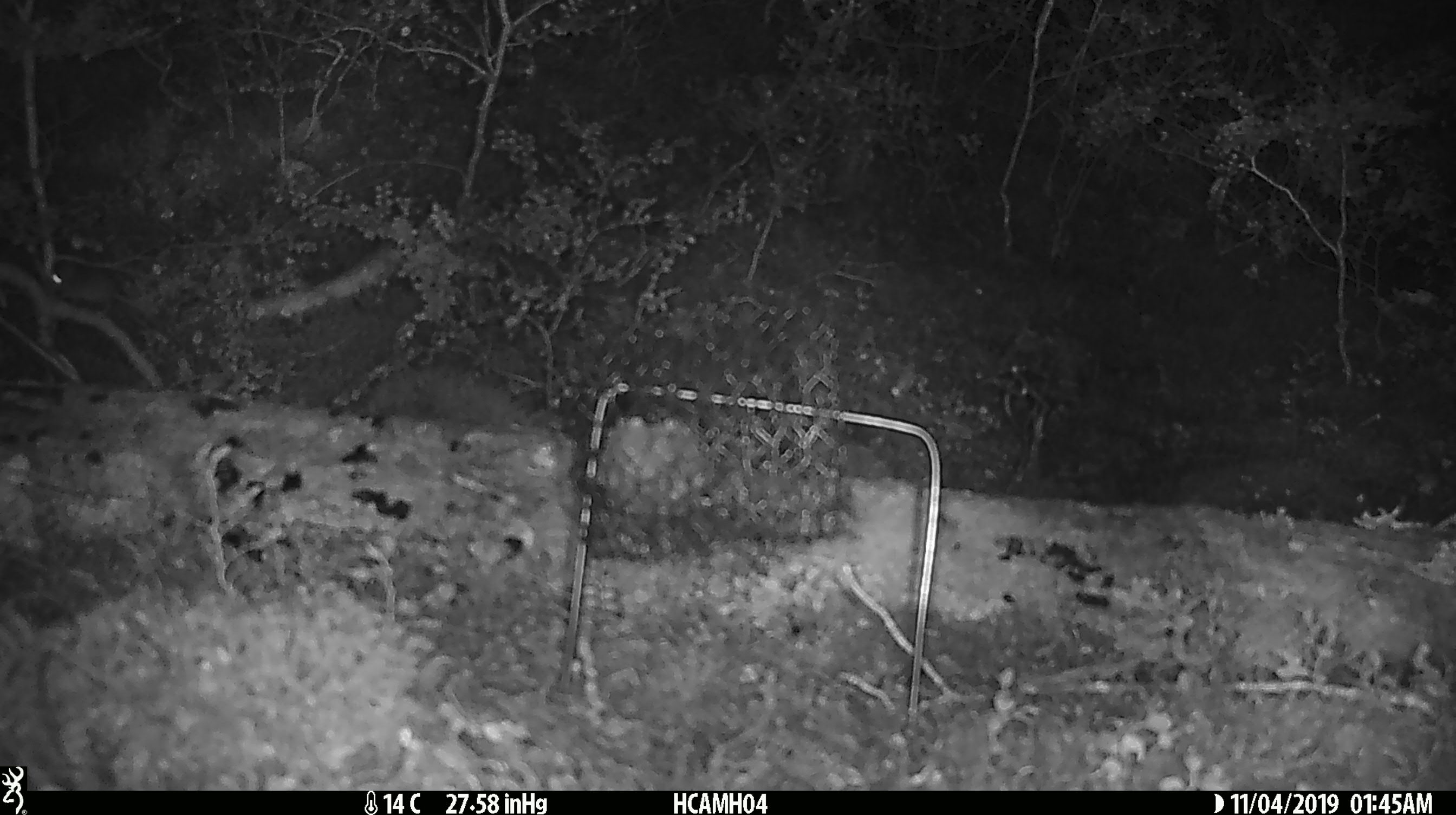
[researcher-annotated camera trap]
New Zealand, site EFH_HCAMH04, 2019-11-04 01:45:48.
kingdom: Animalia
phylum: Chordata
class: Mammalia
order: Rodentia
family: Muridae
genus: Mus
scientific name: Mus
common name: mouse